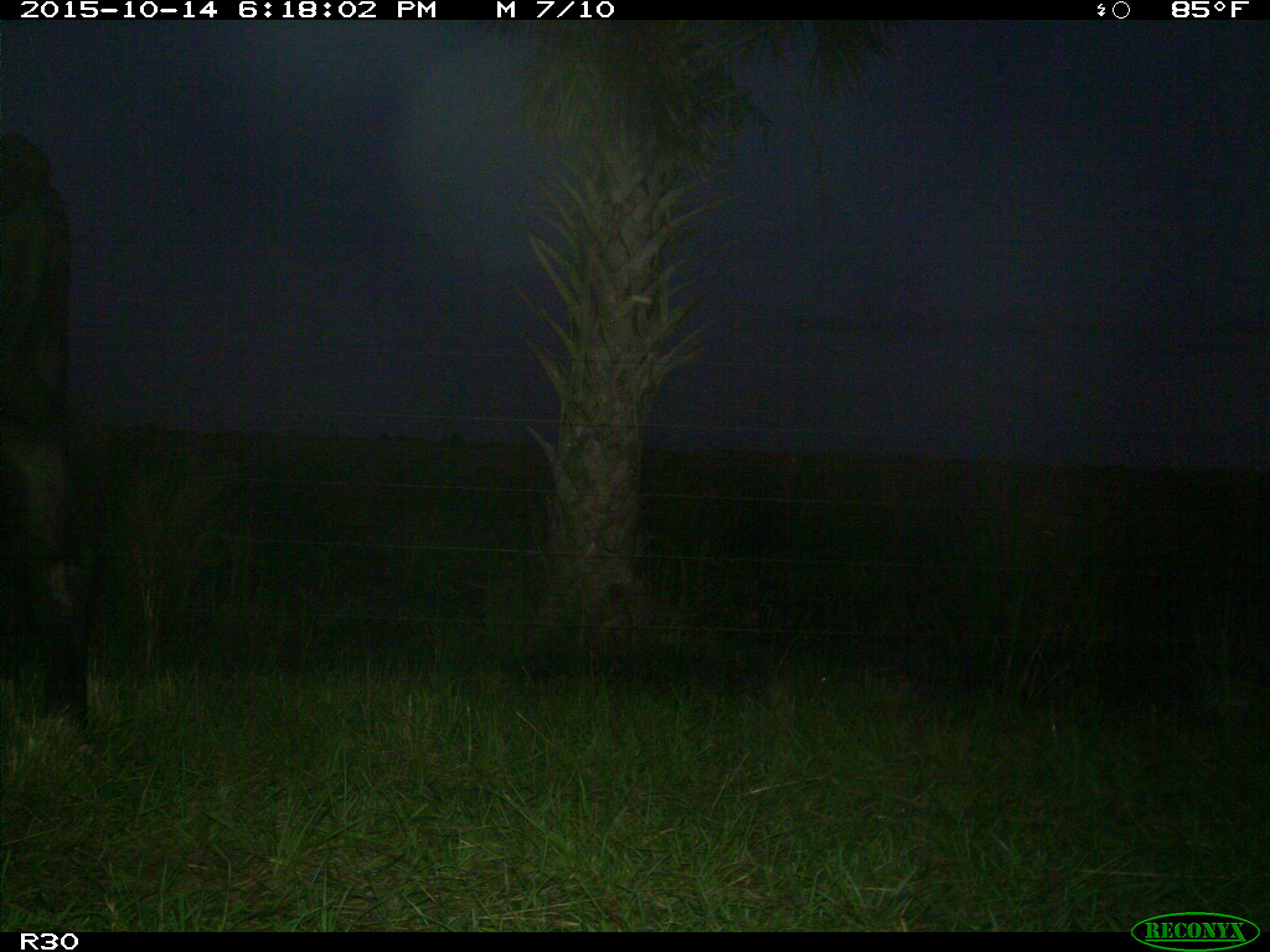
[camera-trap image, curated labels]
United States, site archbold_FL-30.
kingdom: Animalia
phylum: Chordata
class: Mammalia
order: Artiodactyla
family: Bovidae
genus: Bos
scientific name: Bos taurus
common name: domestic cow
Bos taurus (domestic cow).